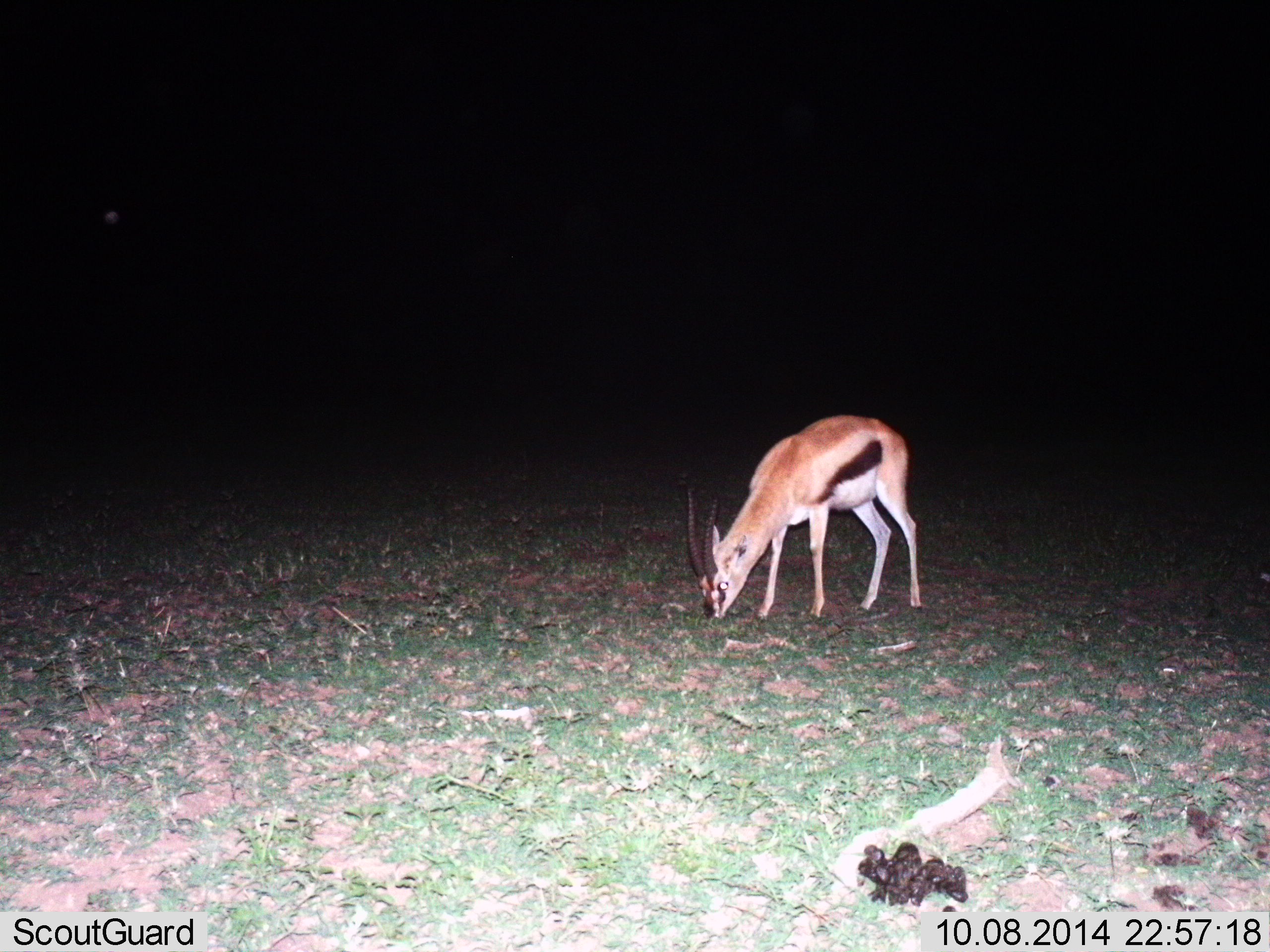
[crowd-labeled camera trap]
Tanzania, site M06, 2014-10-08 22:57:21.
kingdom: Animalia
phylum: Chordata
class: Mammalia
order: Artiodactyla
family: Bovidae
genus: Eudorcas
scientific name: Eudorcas thomsonii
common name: thomson's gazelle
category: gazellethomsons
Gazellethomsons (thomson's gazelle) (Eudorcas thomsonii), count 1. Behavior (volunteer vote fractions): standing 30%, resting 0%, moving 0%, interacting 0%. Young present (vote fraction): 0%. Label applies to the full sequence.